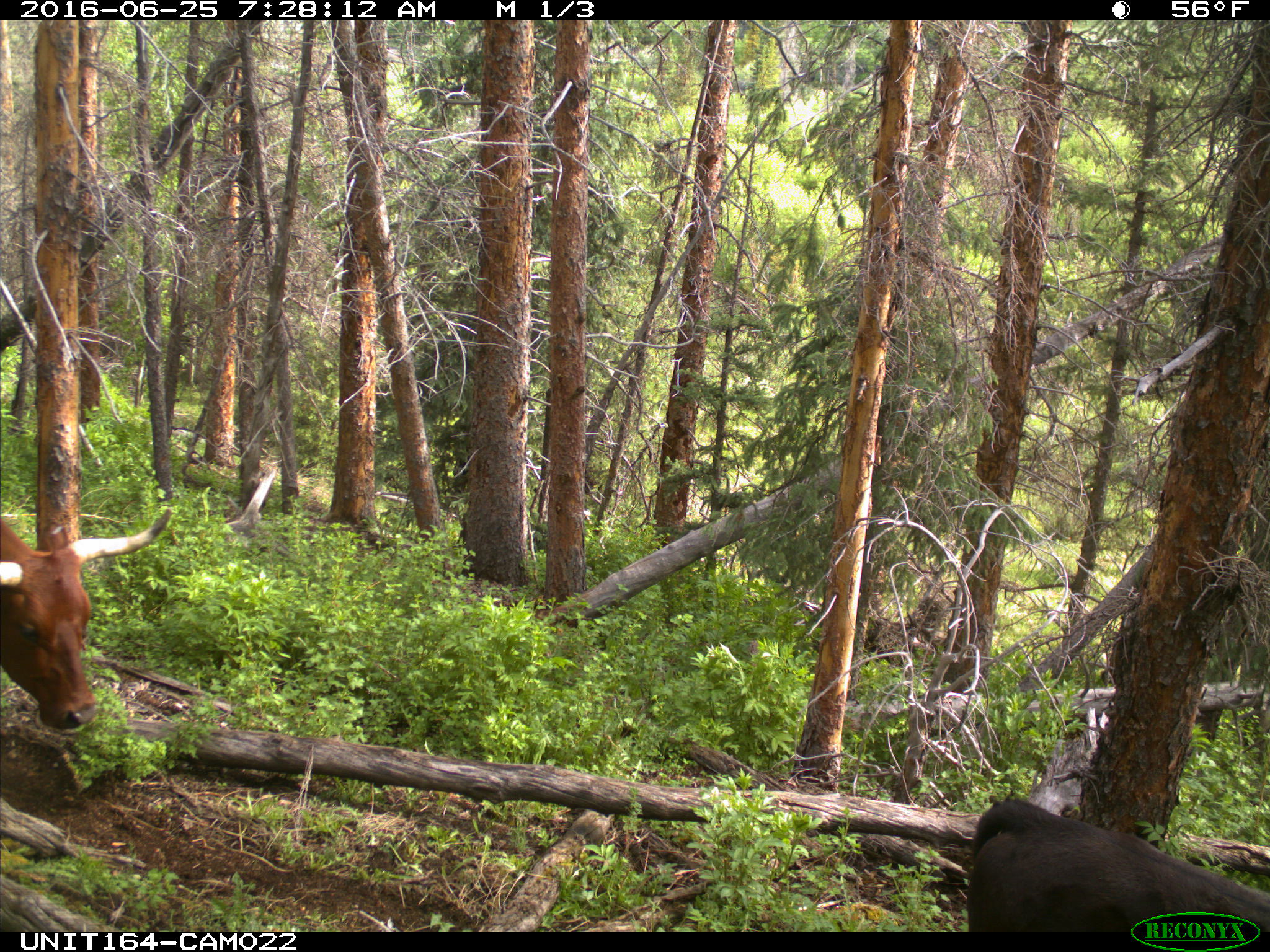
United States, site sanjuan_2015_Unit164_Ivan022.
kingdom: Animalia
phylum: Chordata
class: Mammalia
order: Artiodactyla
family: Bovidae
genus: Bos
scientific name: Bos taurus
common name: domestic cow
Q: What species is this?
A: Bos taurus (domestic cow).